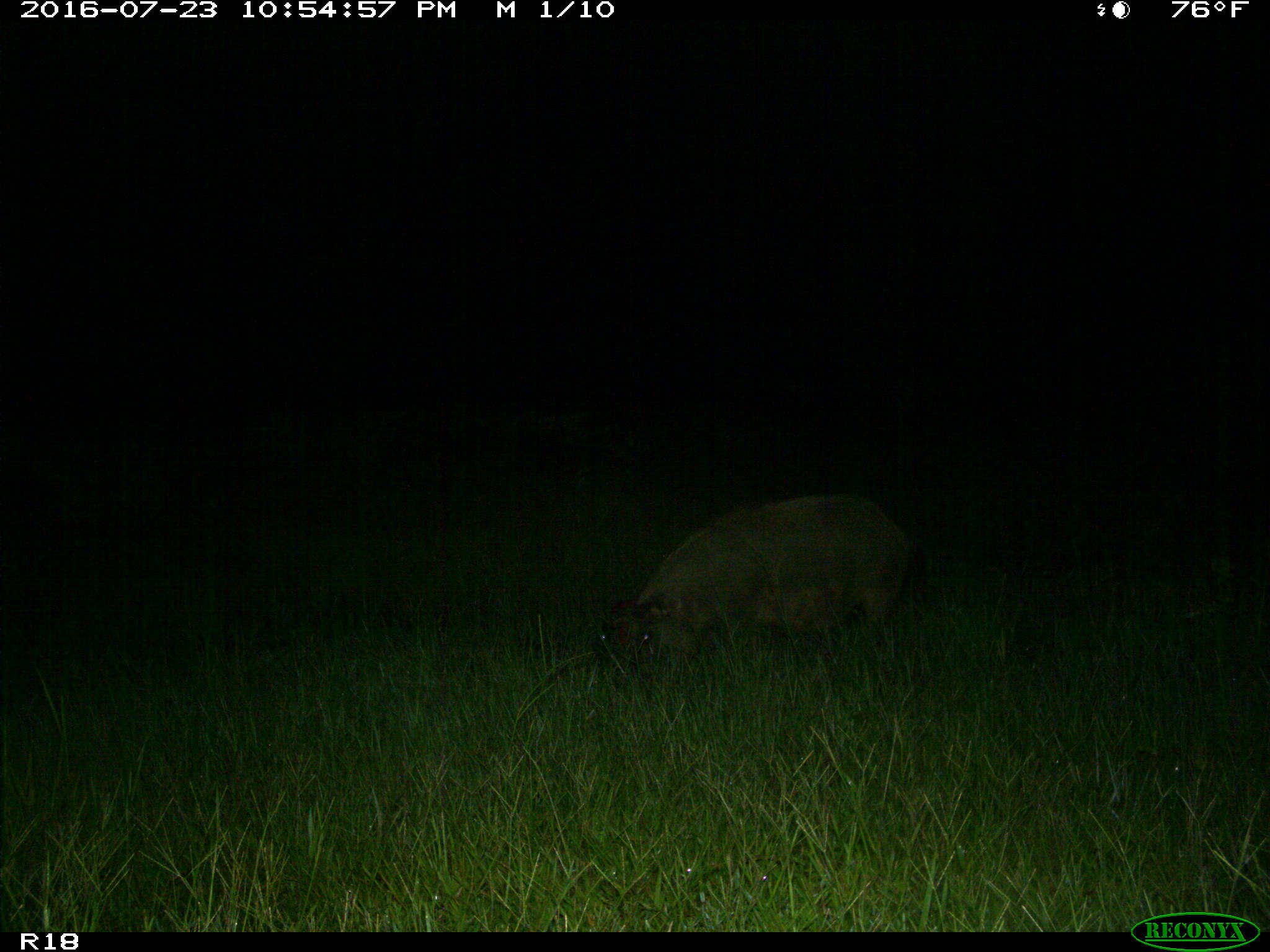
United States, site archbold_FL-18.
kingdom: Animalia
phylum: Chordata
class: Mammalia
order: Artiodactyla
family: Suidae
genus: Sus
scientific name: Sus scrofa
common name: wild boar